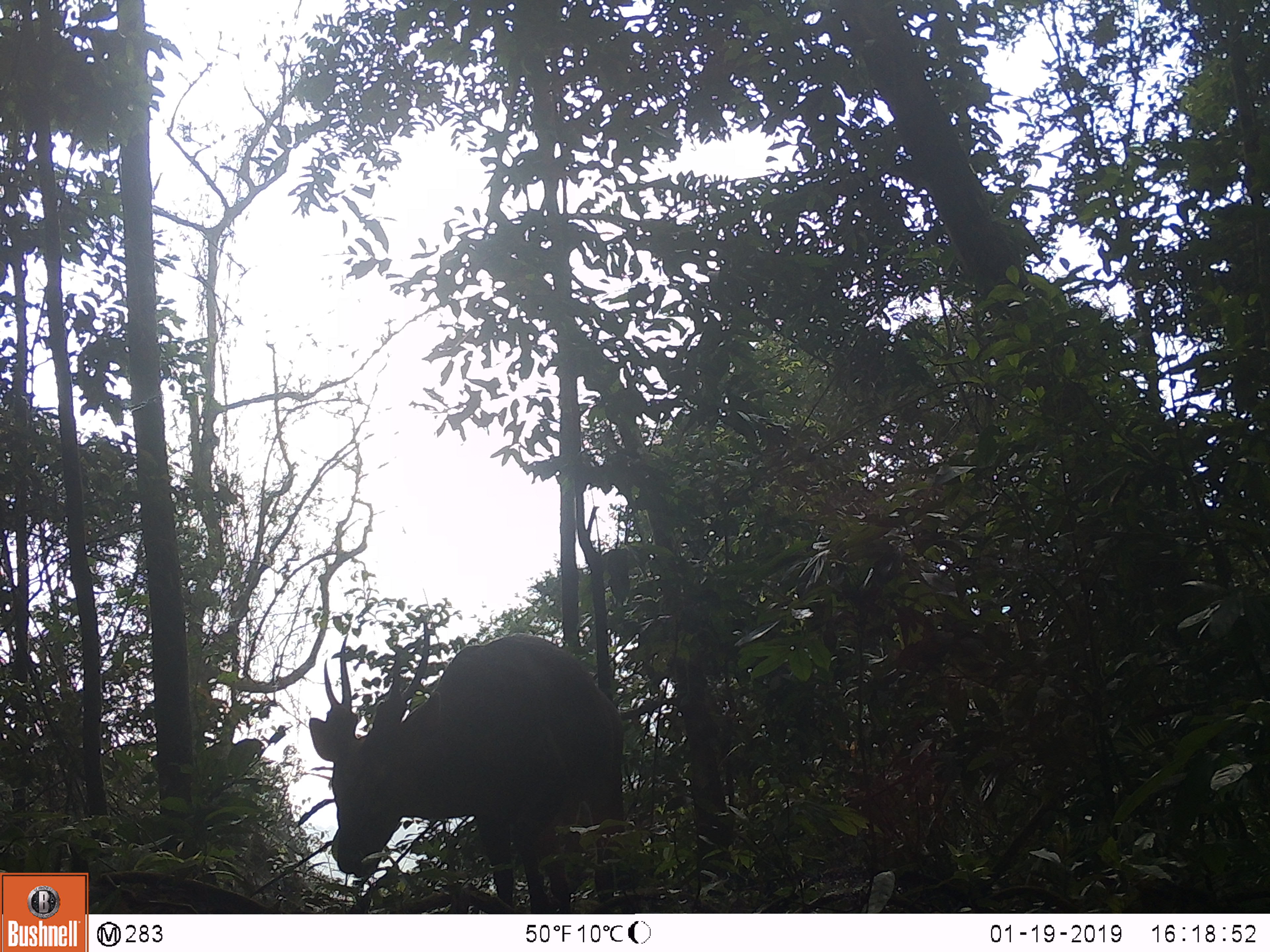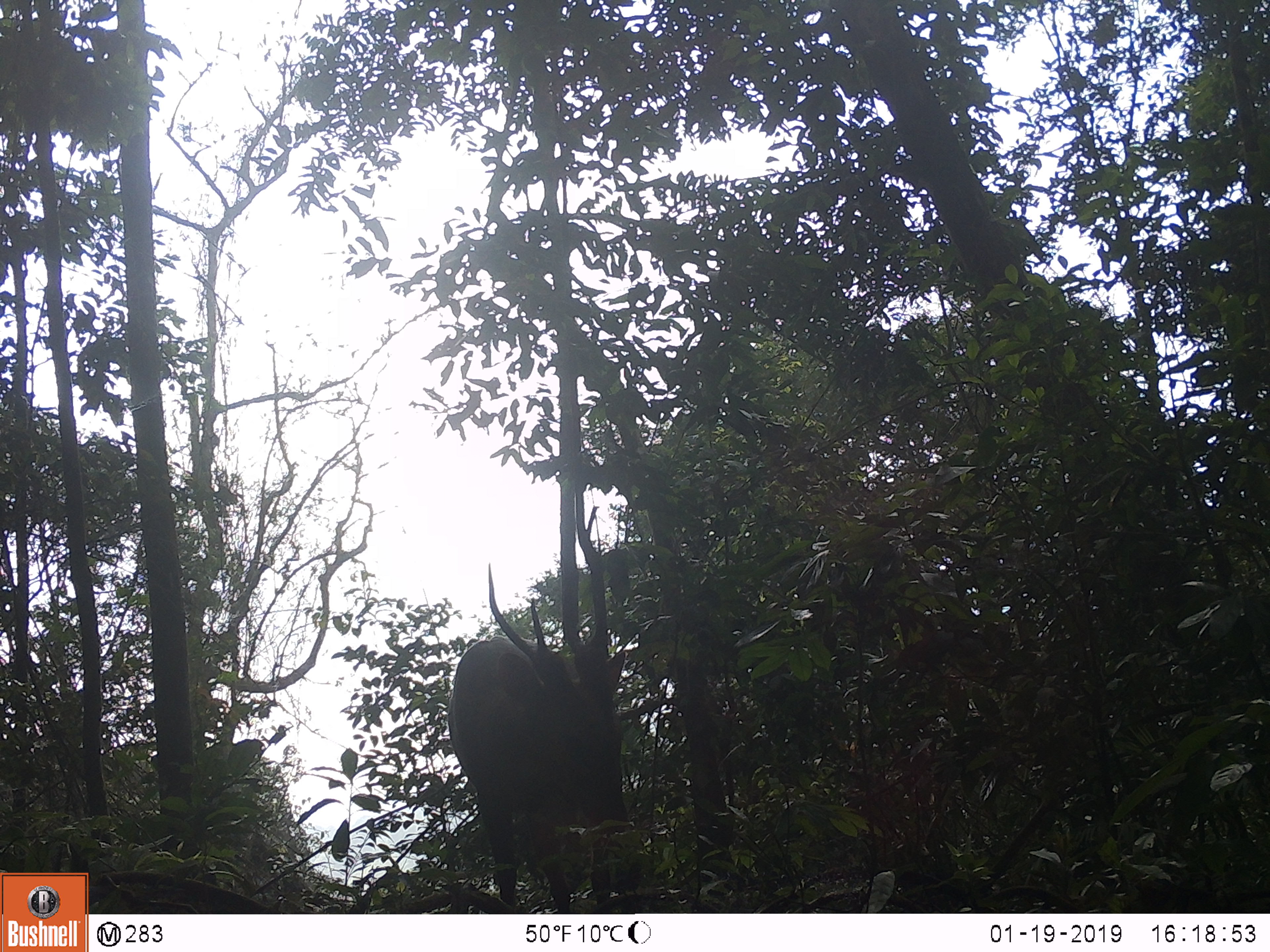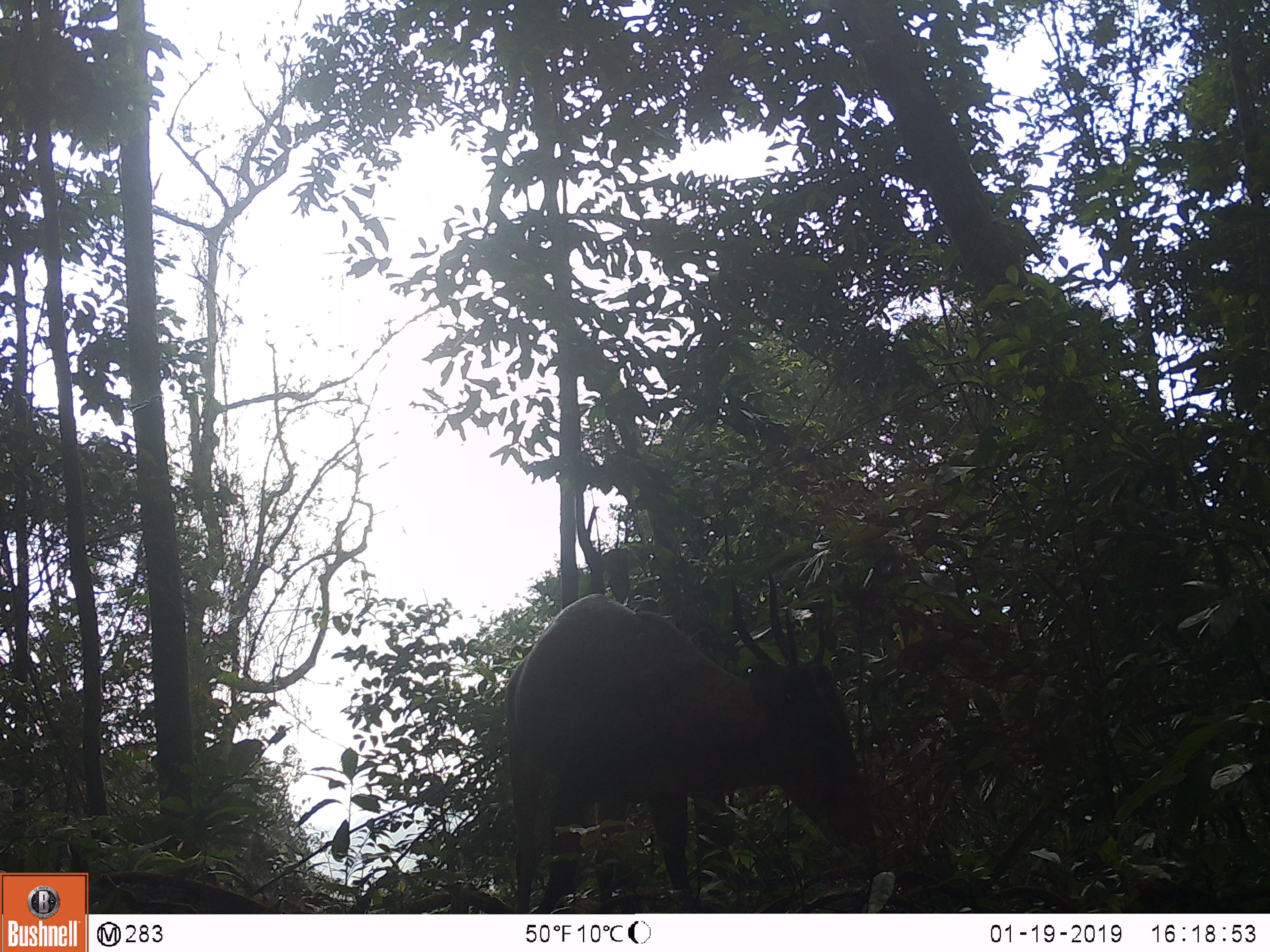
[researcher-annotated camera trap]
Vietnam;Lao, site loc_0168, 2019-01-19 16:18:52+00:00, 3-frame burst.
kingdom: Animalia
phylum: Chordata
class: Mammalia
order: Artiodactyla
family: Cervidae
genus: Muntiacus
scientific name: Muntiacus vuquangensis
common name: large-antlered muntjac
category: large antlered muntjac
Large antlered muntjac (large-antlered muntjac) (Muntiacus vuquangensis). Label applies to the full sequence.